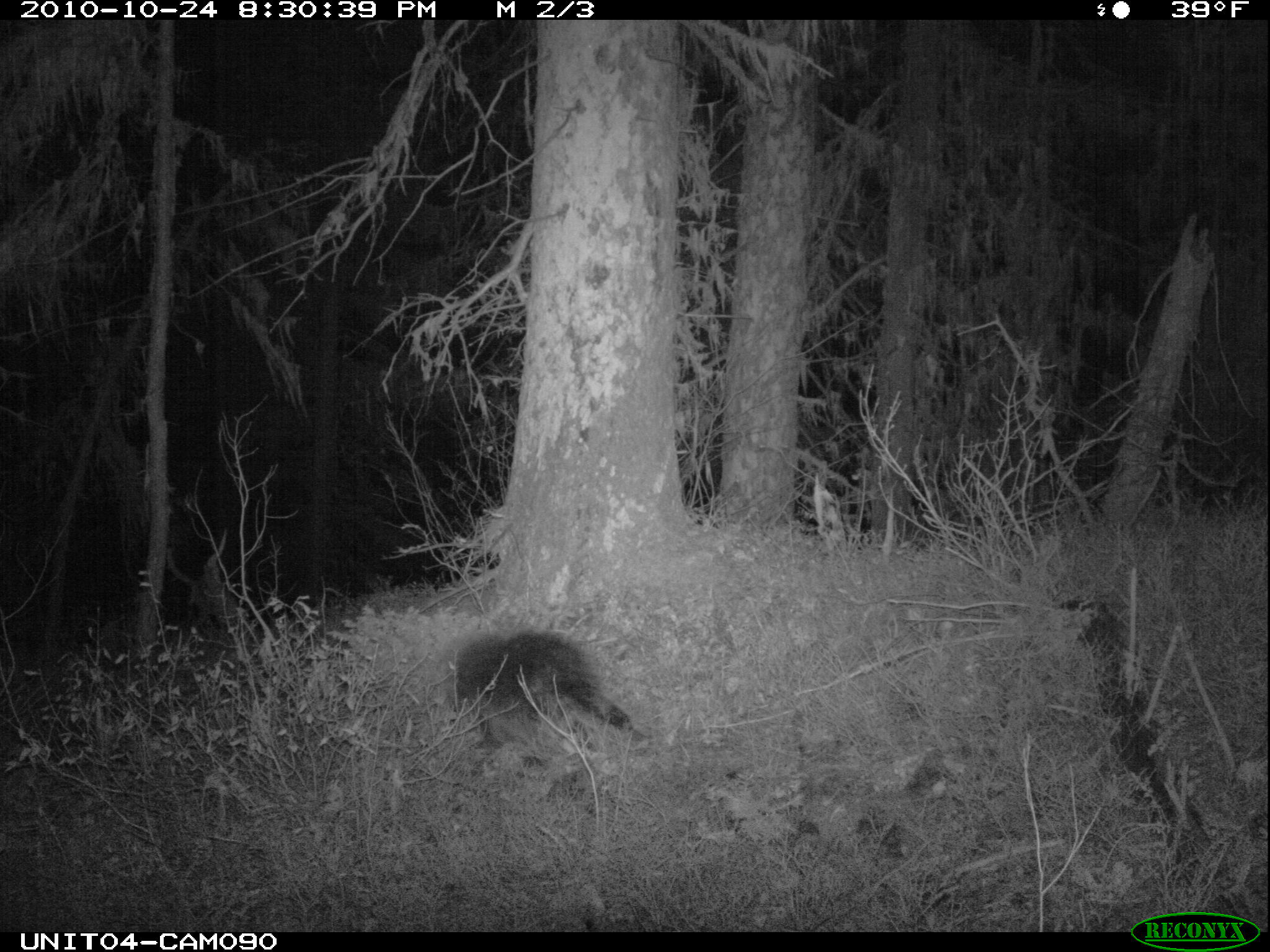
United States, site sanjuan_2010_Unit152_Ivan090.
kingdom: Animalia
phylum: Chordata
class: Mammalia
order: Rodentia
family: Erethizontidae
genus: Erethizon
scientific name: Erethizon dorsatum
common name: north american porcupine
Erethizon dorsatum (north american porcupine).